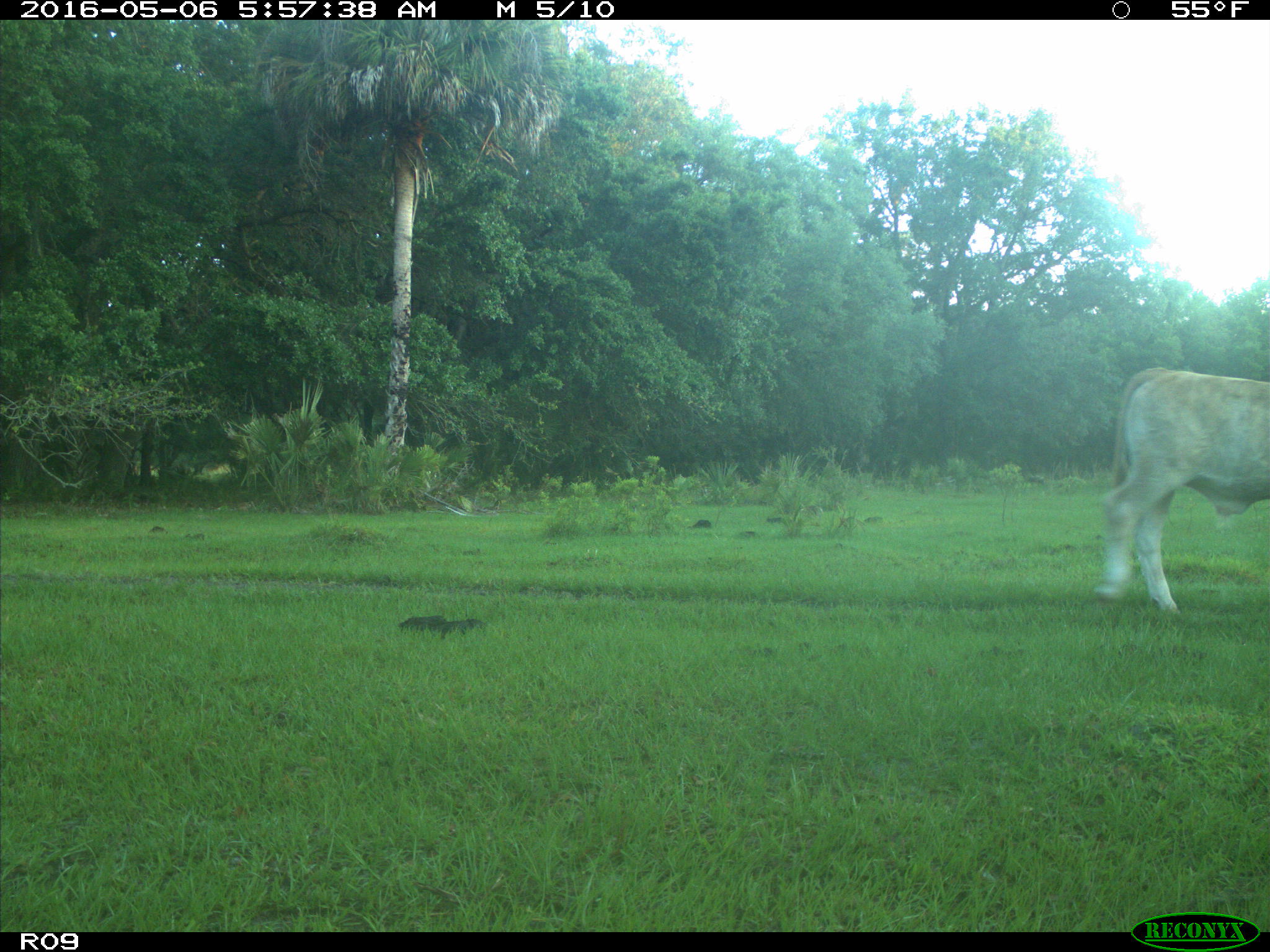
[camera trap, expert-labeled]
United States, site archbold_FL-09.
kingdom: Animalia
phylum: Chordata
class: Mammalia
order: Artiodactyla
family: Bovidae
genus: Bos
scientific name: Bos taurus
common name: domestic cow